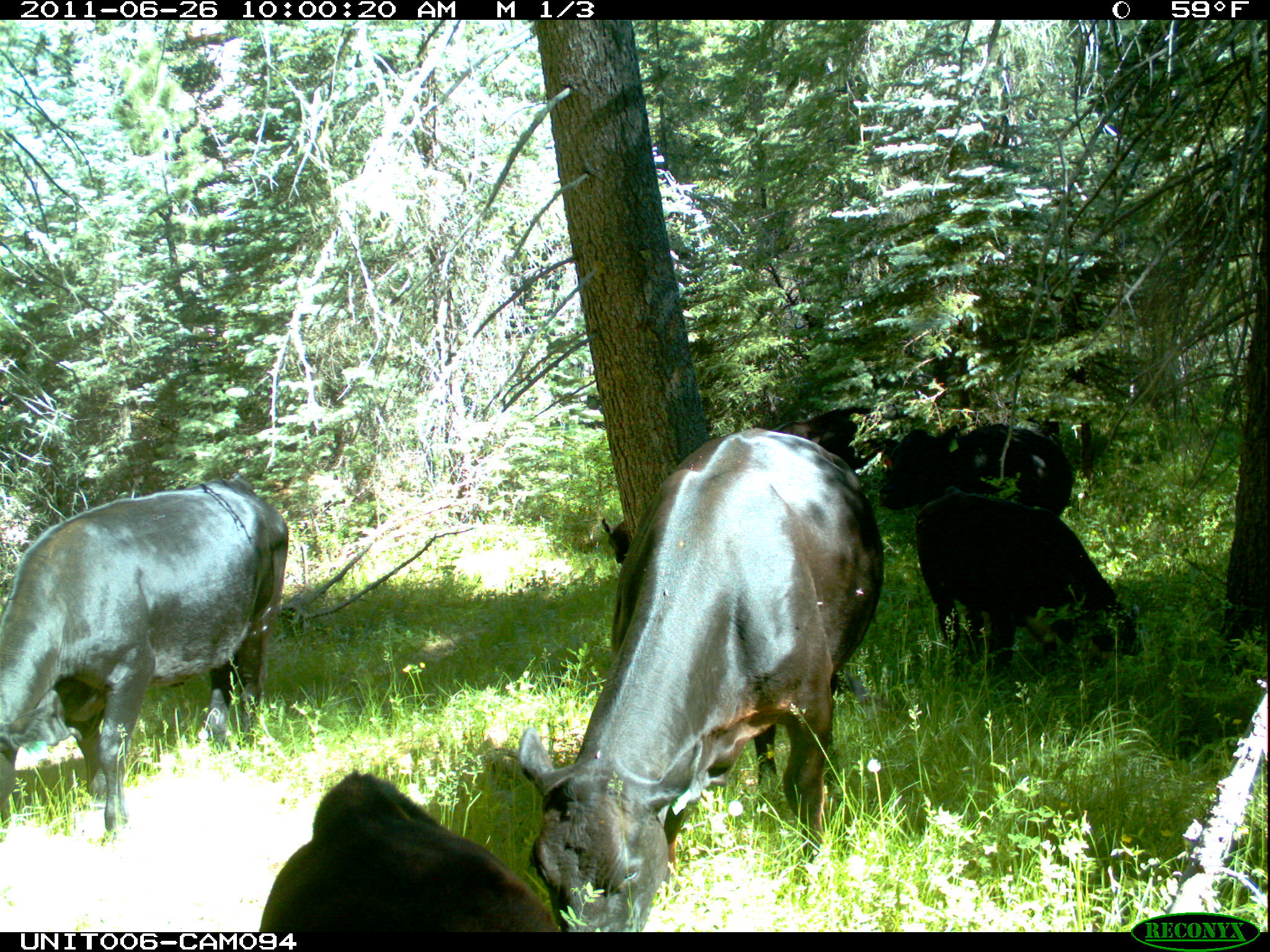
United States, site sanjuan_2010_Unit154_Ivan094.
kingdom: Animalia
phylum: Chordata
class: Mammalia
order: Artiodactyla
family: Bovidae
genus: Bos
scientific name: Bos taurus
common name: domestic cow